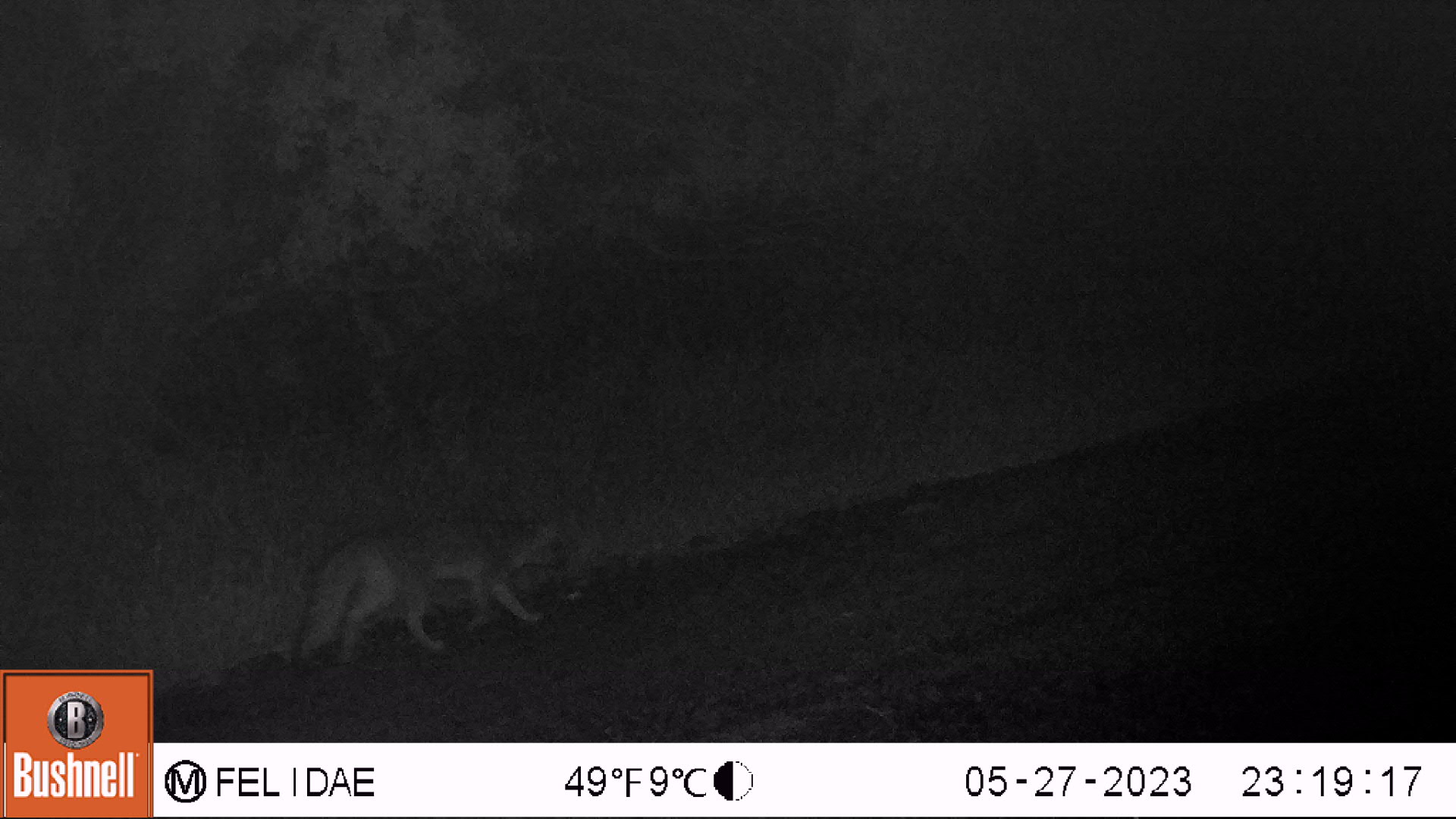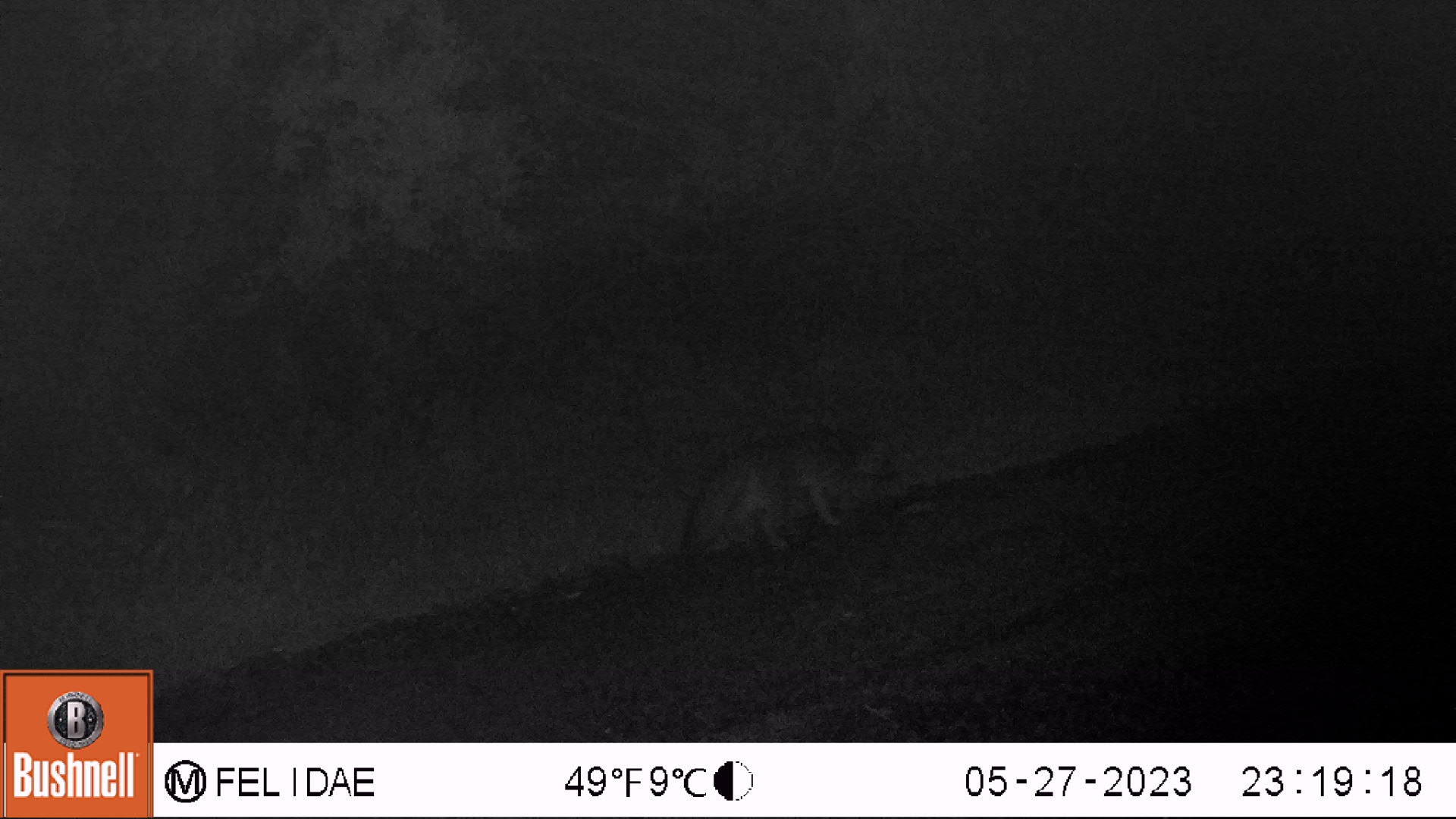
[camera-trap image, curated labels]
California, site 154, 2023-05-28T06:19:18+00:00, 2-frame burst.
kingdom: Animalia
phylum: Chordata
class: Mammalia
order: Carnivora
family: Canidae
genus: Urocyon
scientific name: Urocyon cinereoargenteus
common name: gray fox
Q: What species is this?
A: Gray fox (Urocyon cinereoargenteus).